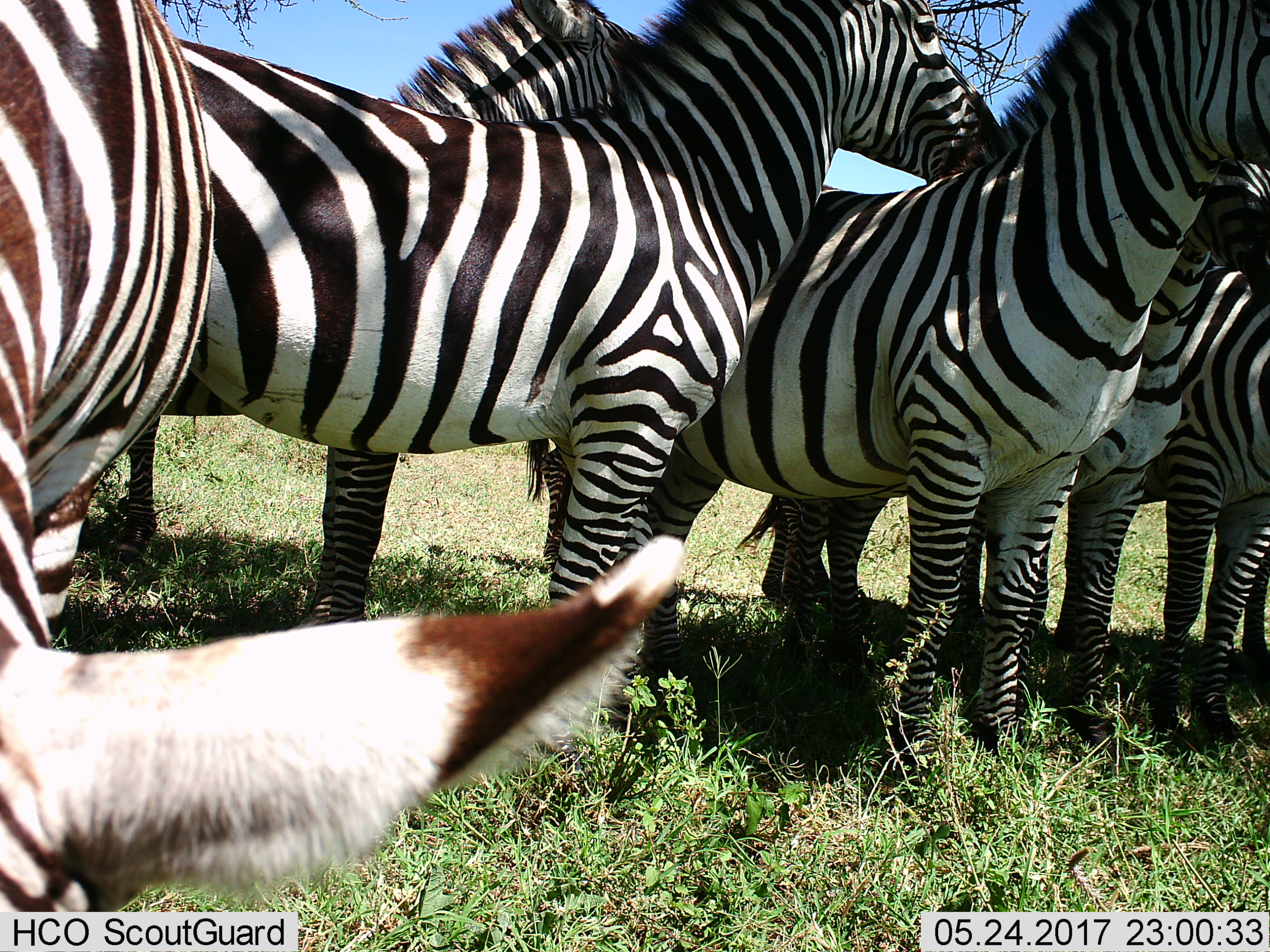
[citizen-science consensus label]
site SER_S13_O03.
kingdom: Animalia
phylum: Chordata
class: Mammalia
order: Perissodactyla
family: Equidae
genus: Equus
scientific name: Equus quagga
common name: plains zebra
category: zebraplains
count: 7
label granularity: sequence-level